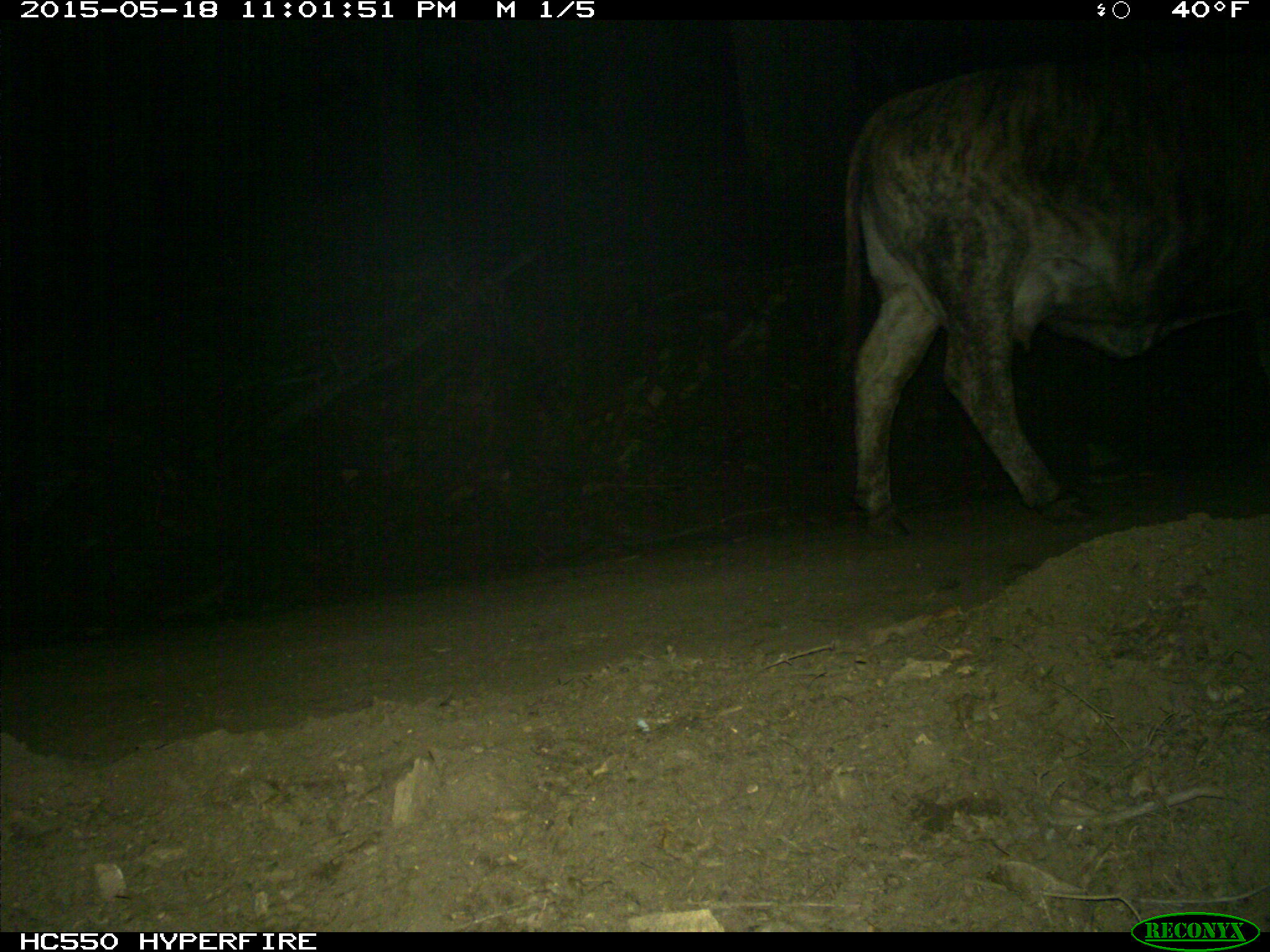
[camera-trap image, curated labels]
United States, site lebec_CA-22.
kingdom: Animalia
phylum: Chordata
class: Mammalia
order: Artiodactyla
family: Bovidae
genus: Bos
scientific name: Bos taurus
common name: domestic cow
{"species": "Bos taurus (domestic cow)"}